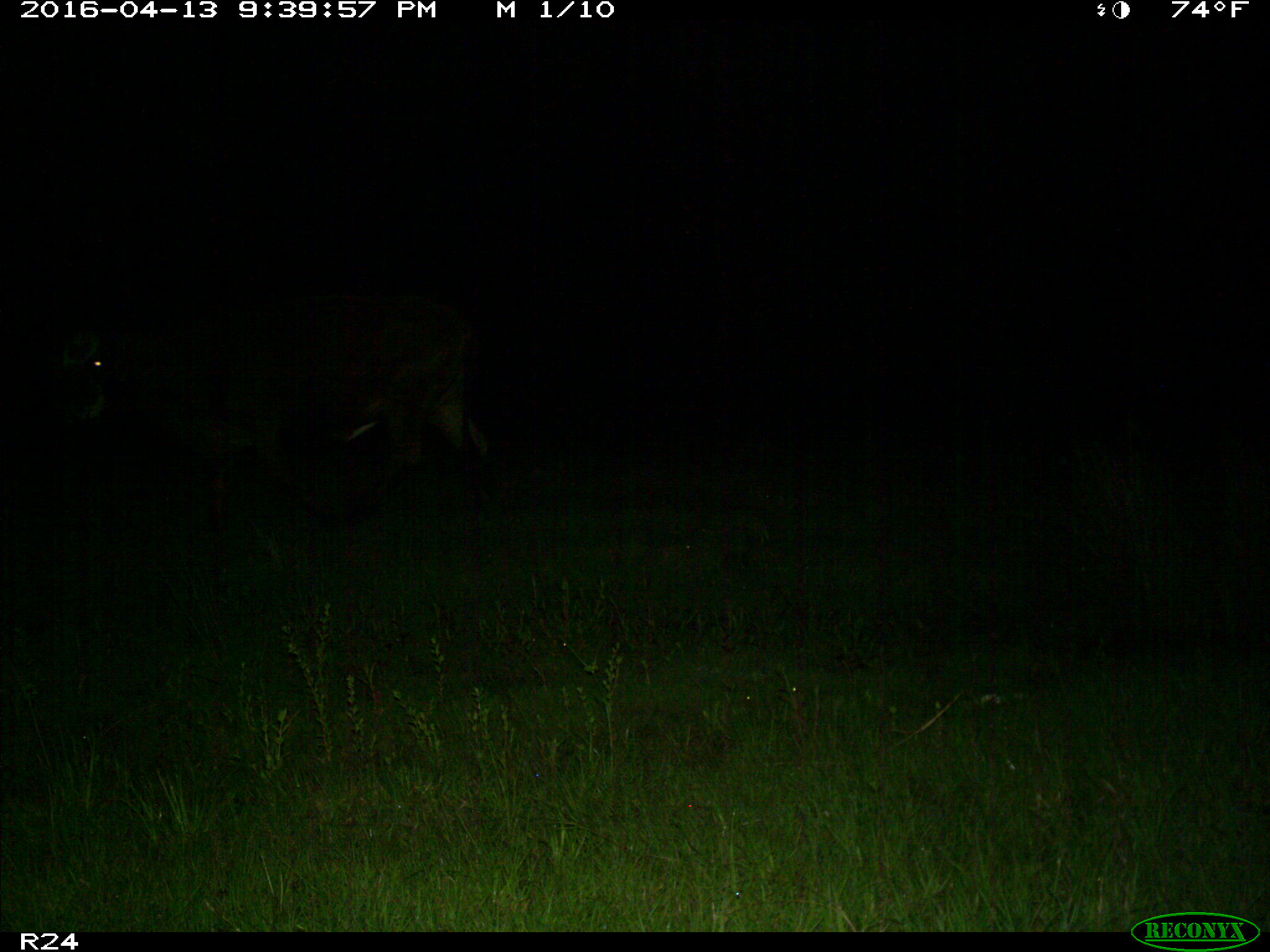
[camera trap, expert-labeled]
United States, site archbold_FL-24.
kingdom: Animalia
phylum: Chordata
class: Mammalia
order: Artiodactyla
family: Bovidae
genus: Bos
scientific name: Bos taurus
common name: domestic cow